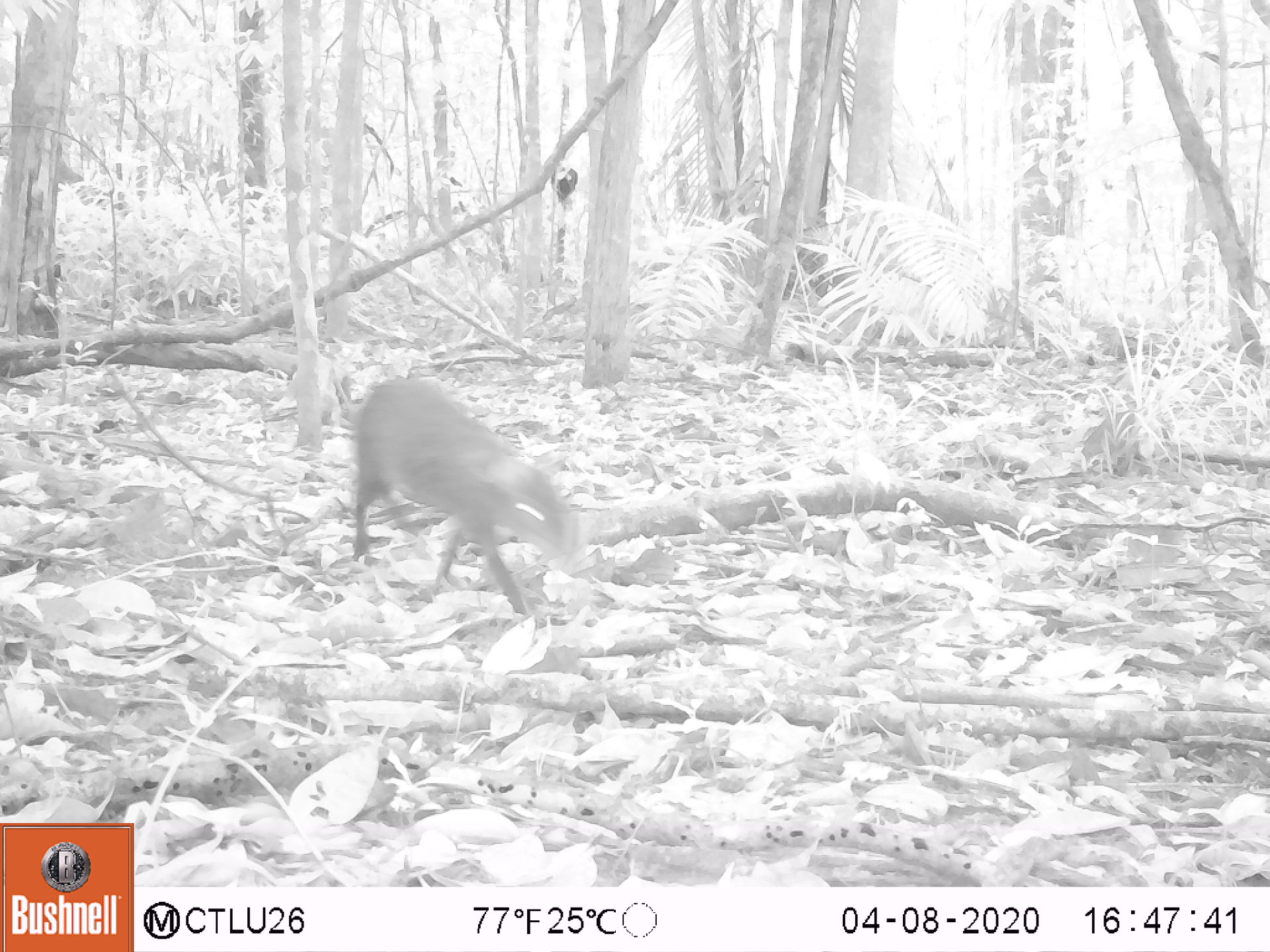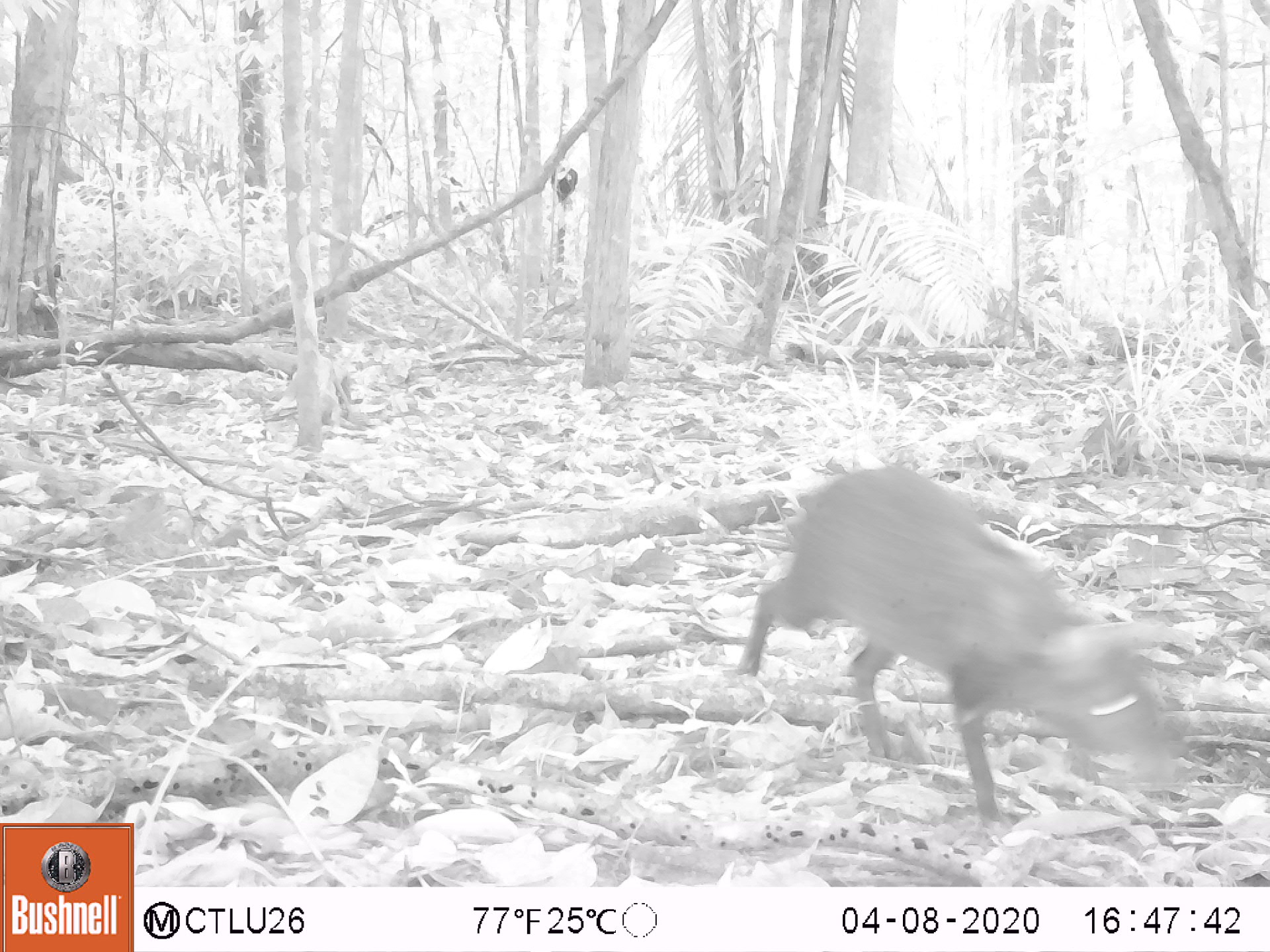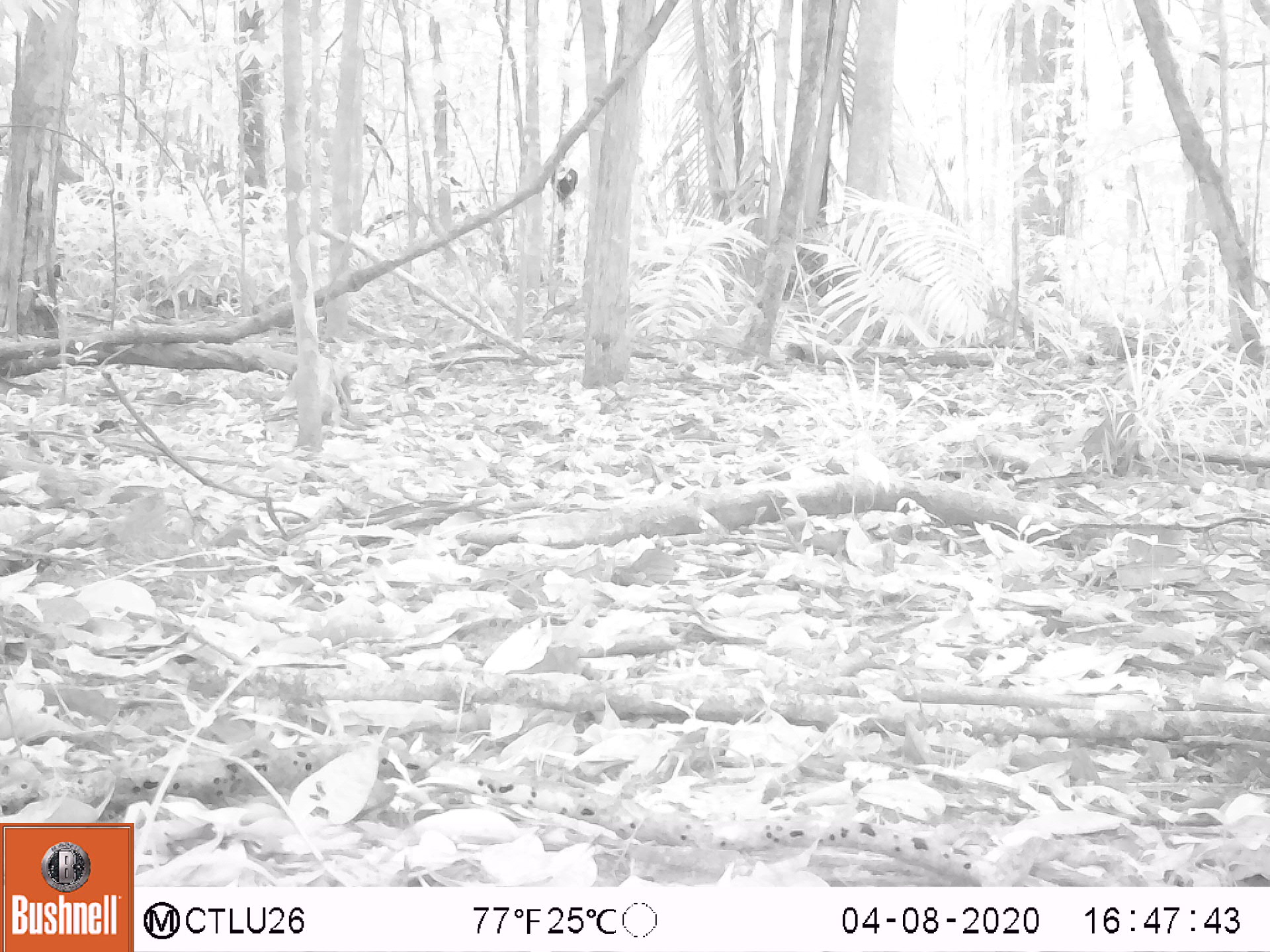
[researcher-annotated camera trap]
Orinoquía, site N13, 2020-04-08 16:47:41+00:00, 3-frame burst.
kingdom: Animalia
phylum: Chordata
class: Mammalia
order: Rodentia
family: Dasyproctidae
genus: Dasyprocta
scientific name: Dasyprocta fuliginosa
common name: black agouti